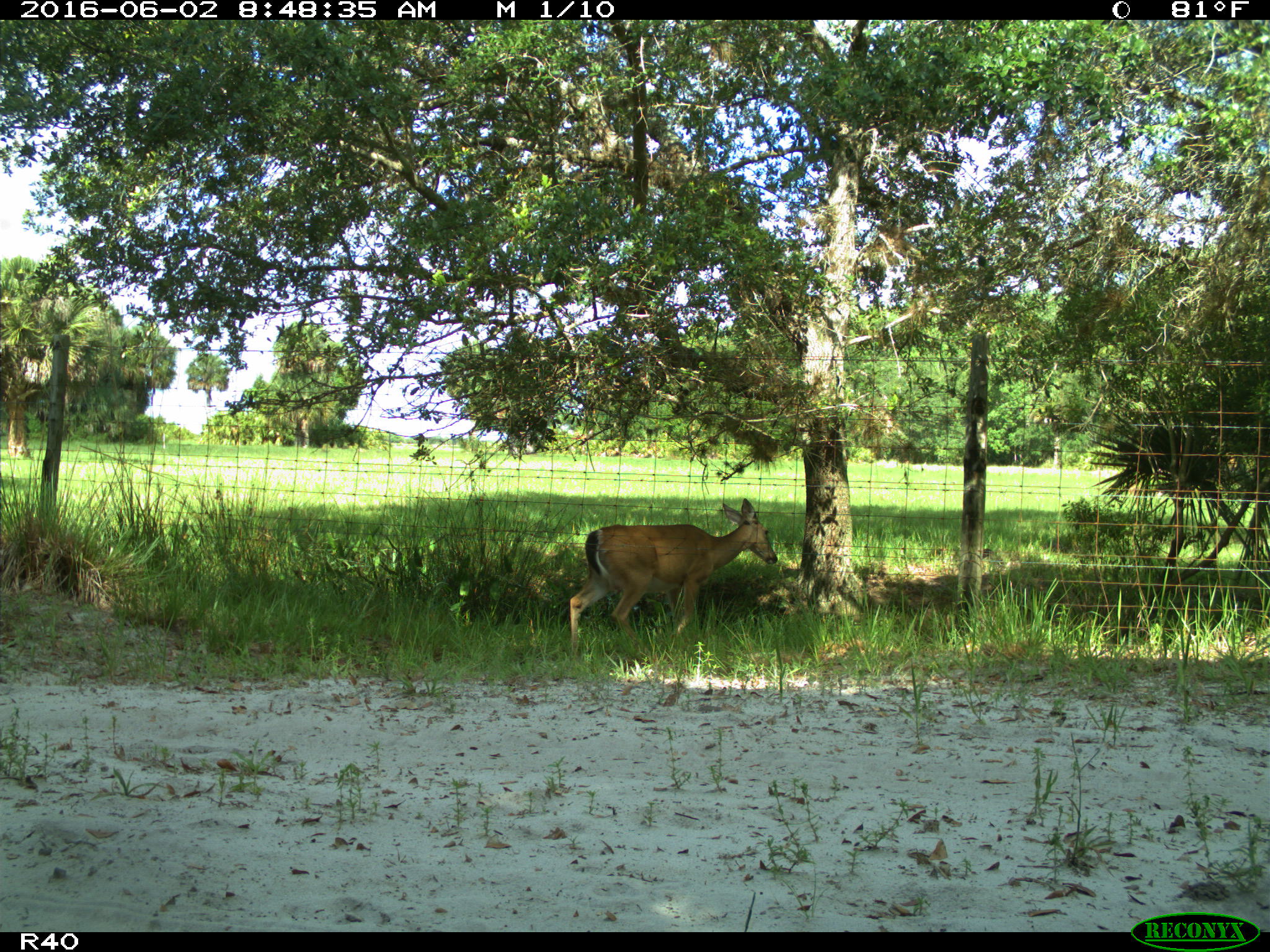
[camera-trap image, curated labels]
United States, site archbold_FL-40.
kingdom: Animalia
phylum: Chordata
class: Mammalia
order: Artiodactyla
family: Cervidae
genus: Odocoileus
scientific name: Odocoileus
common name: deer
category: unidentified deer